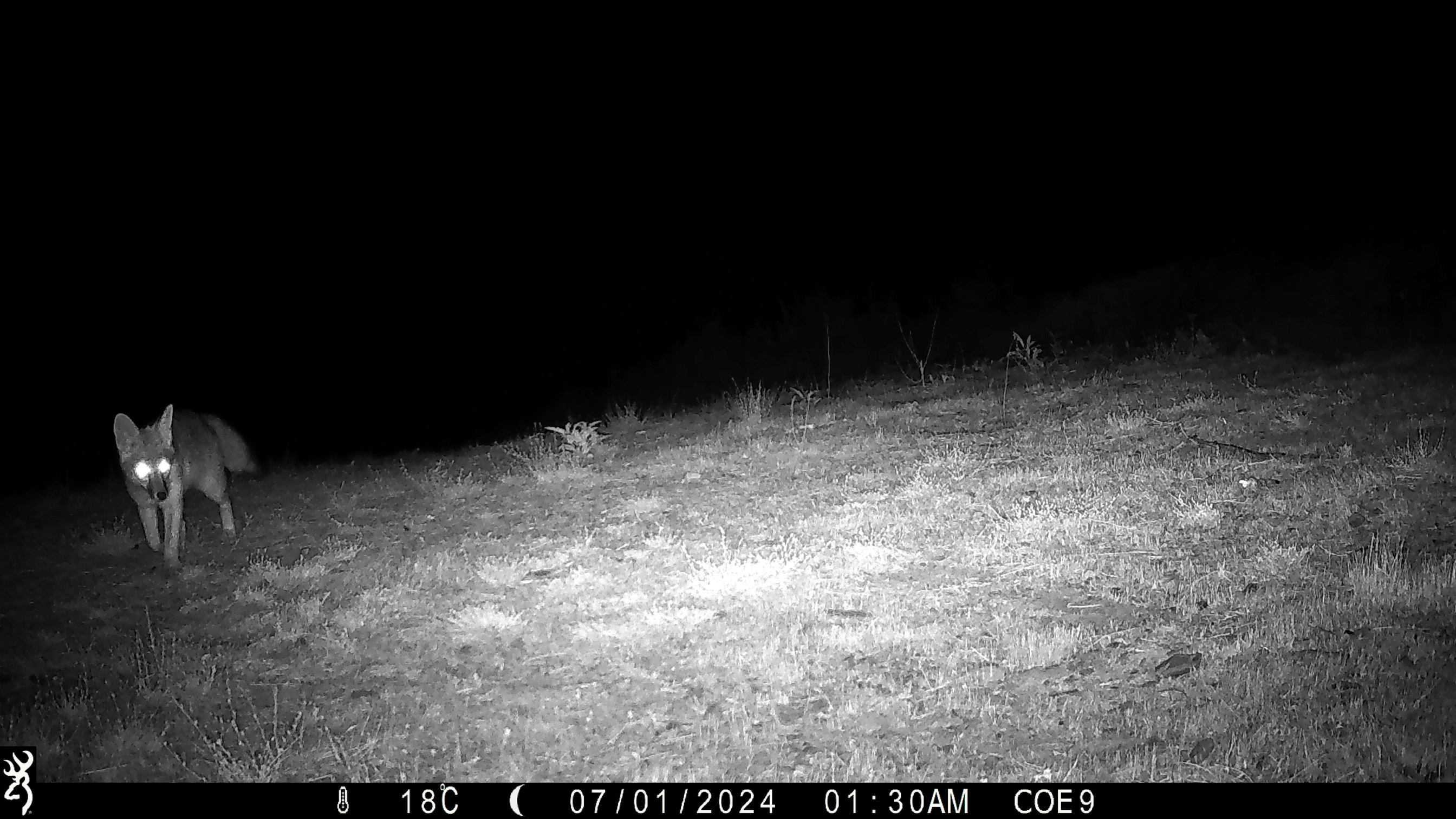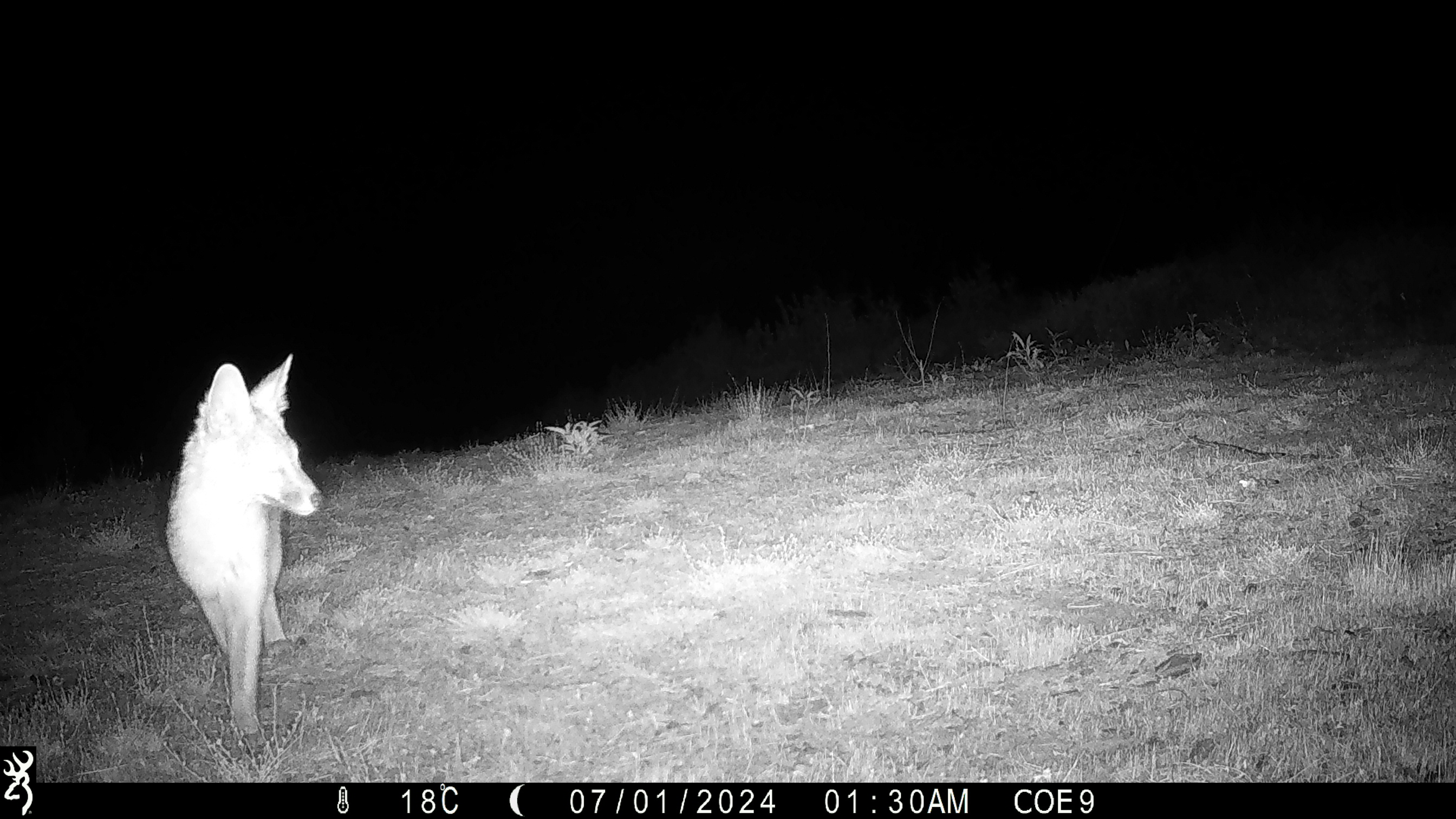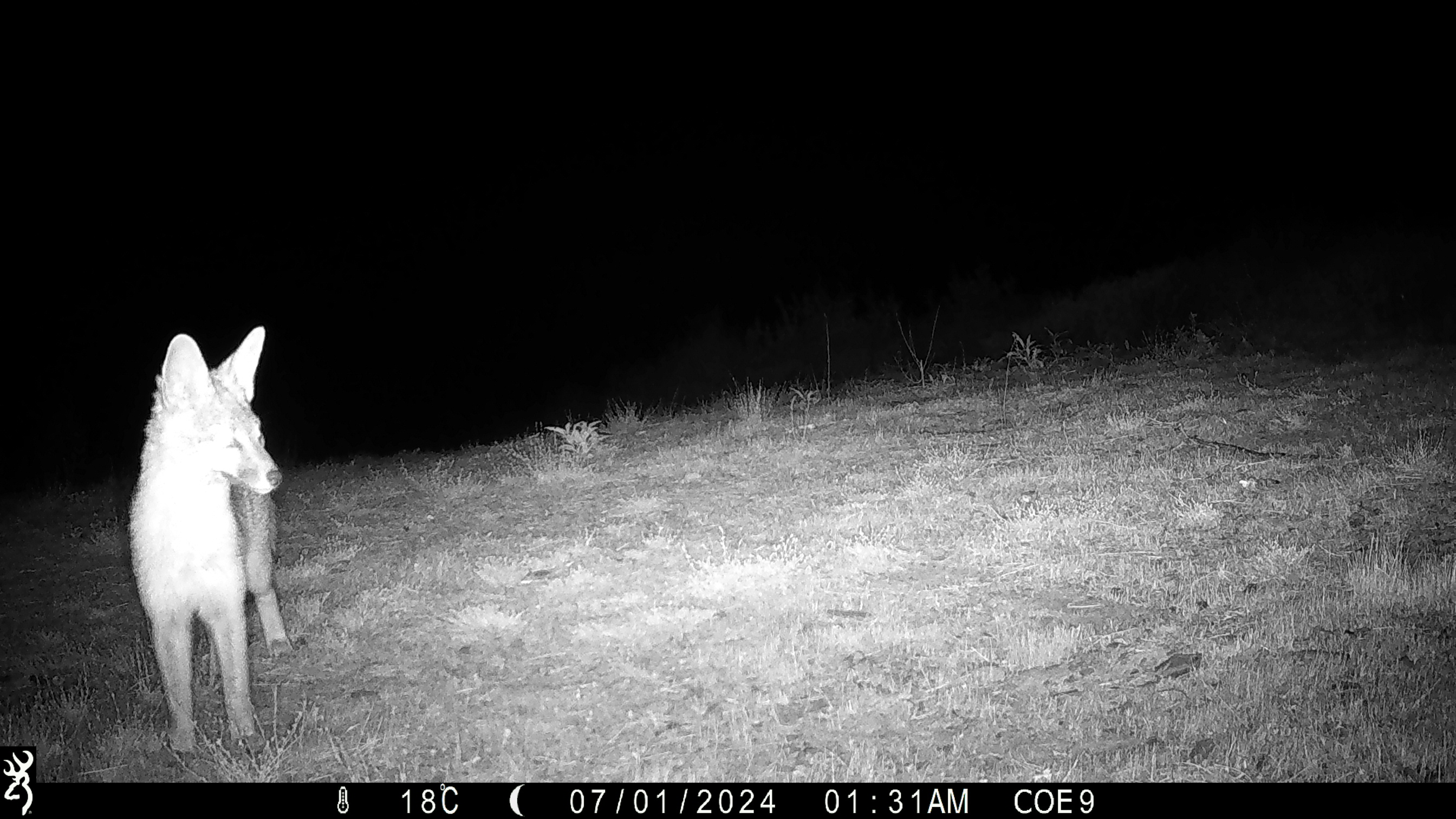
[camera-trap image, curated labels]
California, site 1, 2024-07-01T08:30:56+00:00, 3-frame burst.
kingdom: Animalia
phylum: Chordata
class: Mammalia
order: Carnivora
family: Canidae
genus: Urocyon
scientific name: Urocyon cinereoargenteus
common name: gray fox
Gray fox (Urocyon cinereoargenteus).